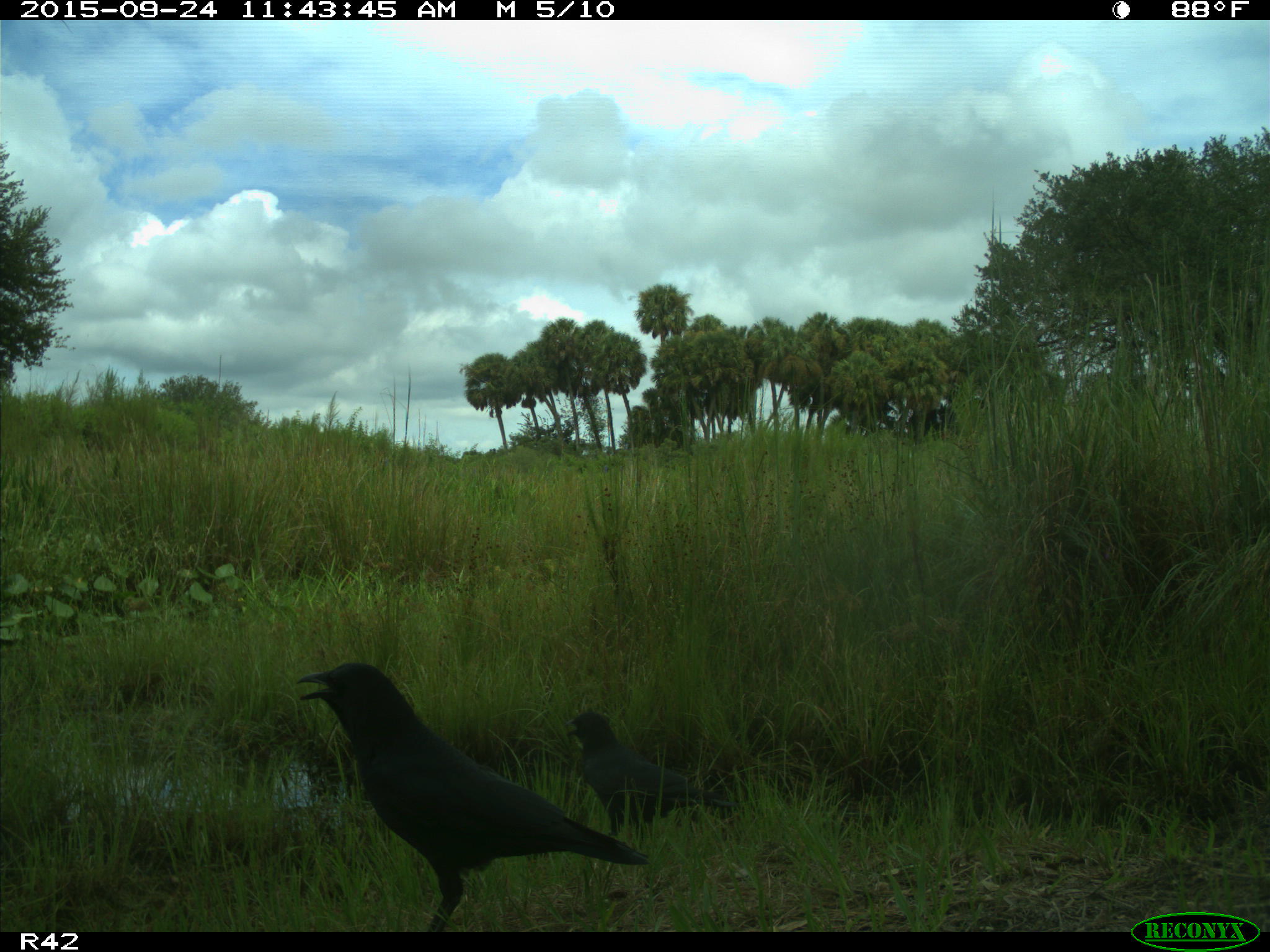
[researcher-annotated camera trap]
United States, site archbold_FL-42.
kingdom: Animalia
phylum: Chordata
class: Aves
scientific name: Aves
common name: birds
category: unidentified bird